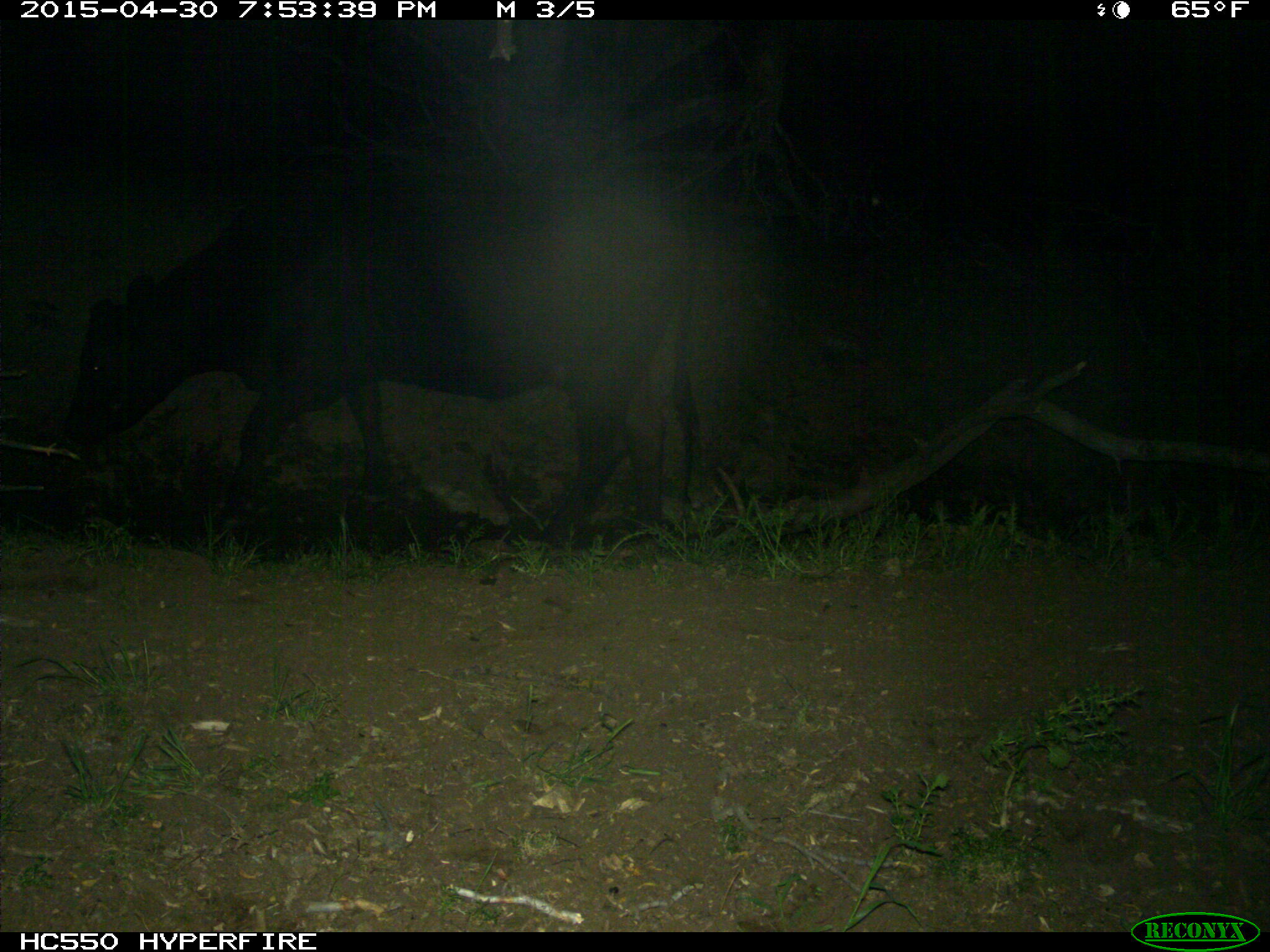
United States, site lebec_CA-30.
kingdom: Animalia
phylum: Chordata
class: Mammalia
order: Artiodactyla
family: Bovidae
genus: Bos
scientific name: Bos taurus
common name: domestic cow